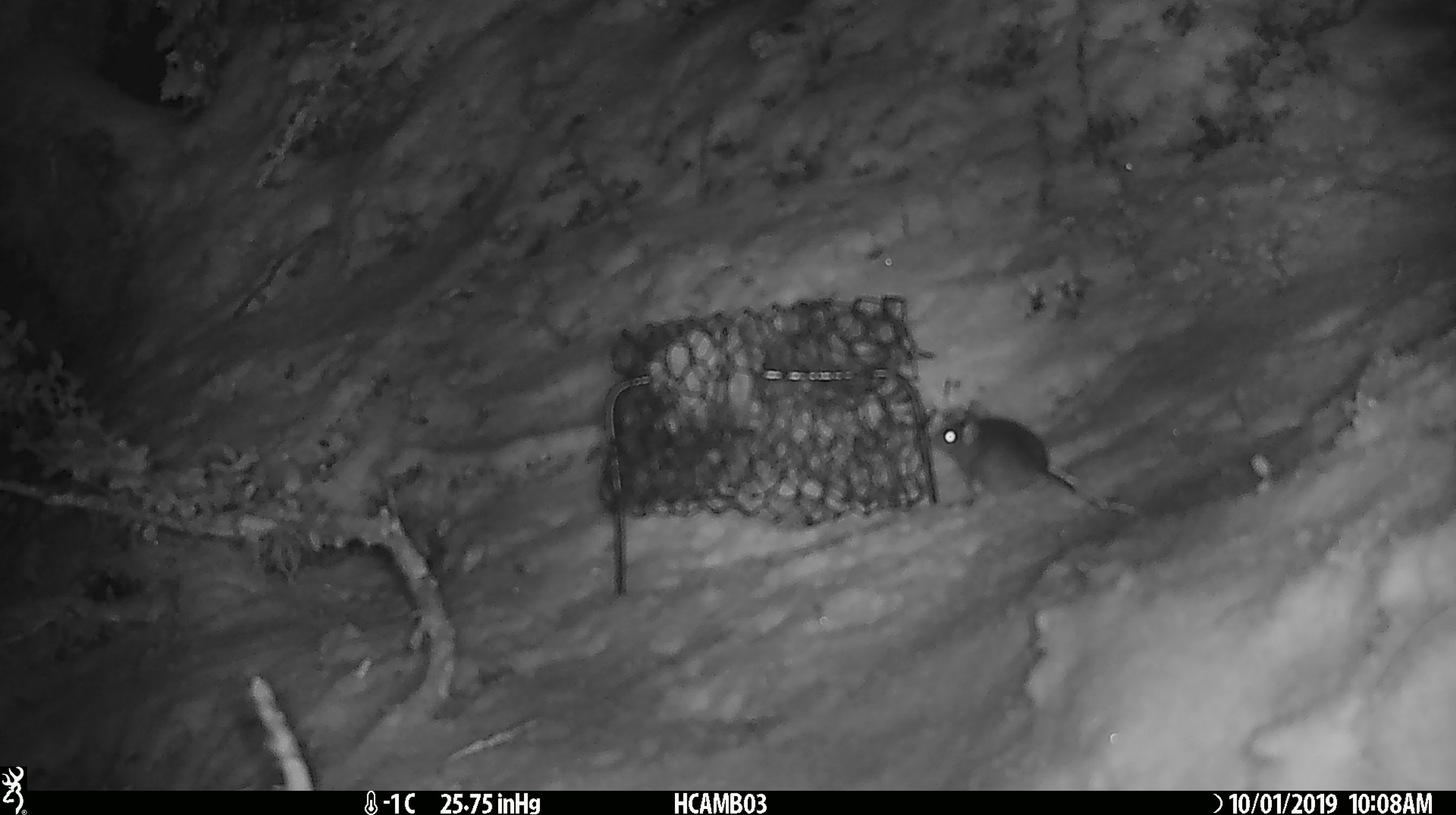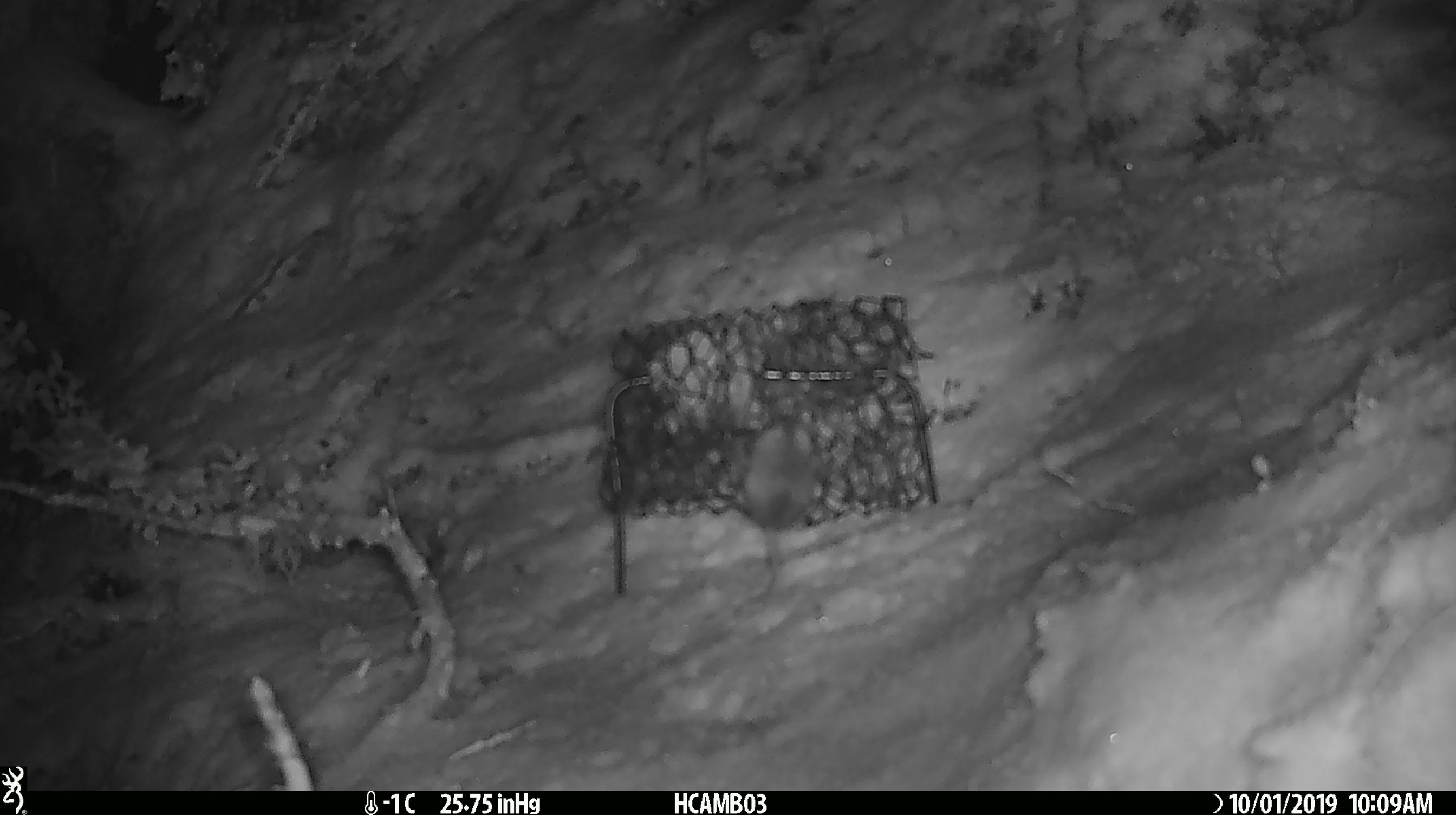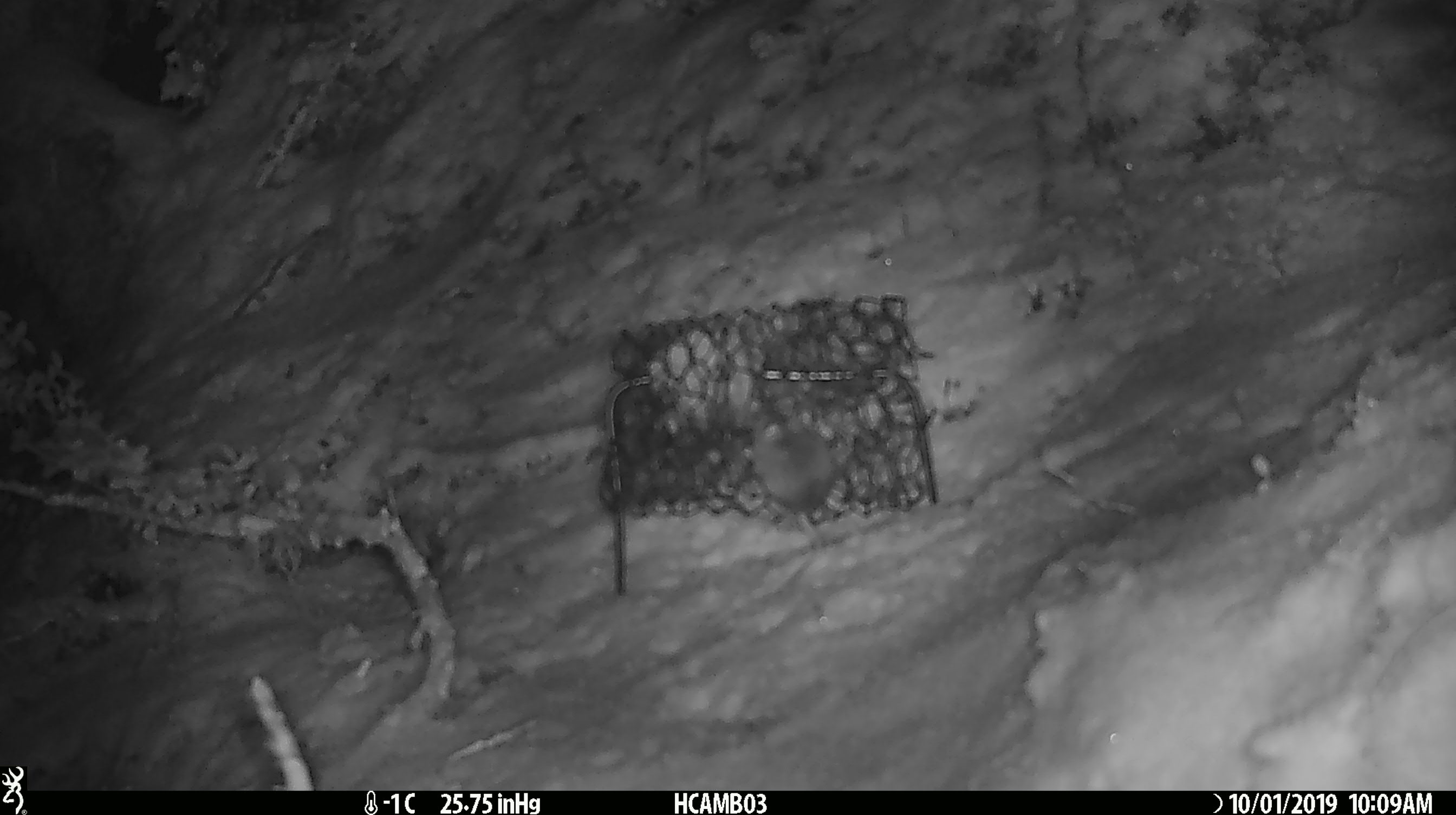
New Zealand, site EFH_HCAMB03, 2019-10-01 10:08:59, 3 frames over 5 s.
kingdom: Animalia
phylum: Chordata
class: Mammalia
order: Rodentia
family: Muridae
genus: Mus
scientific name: Mus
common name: mouse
Mouse (Mus).